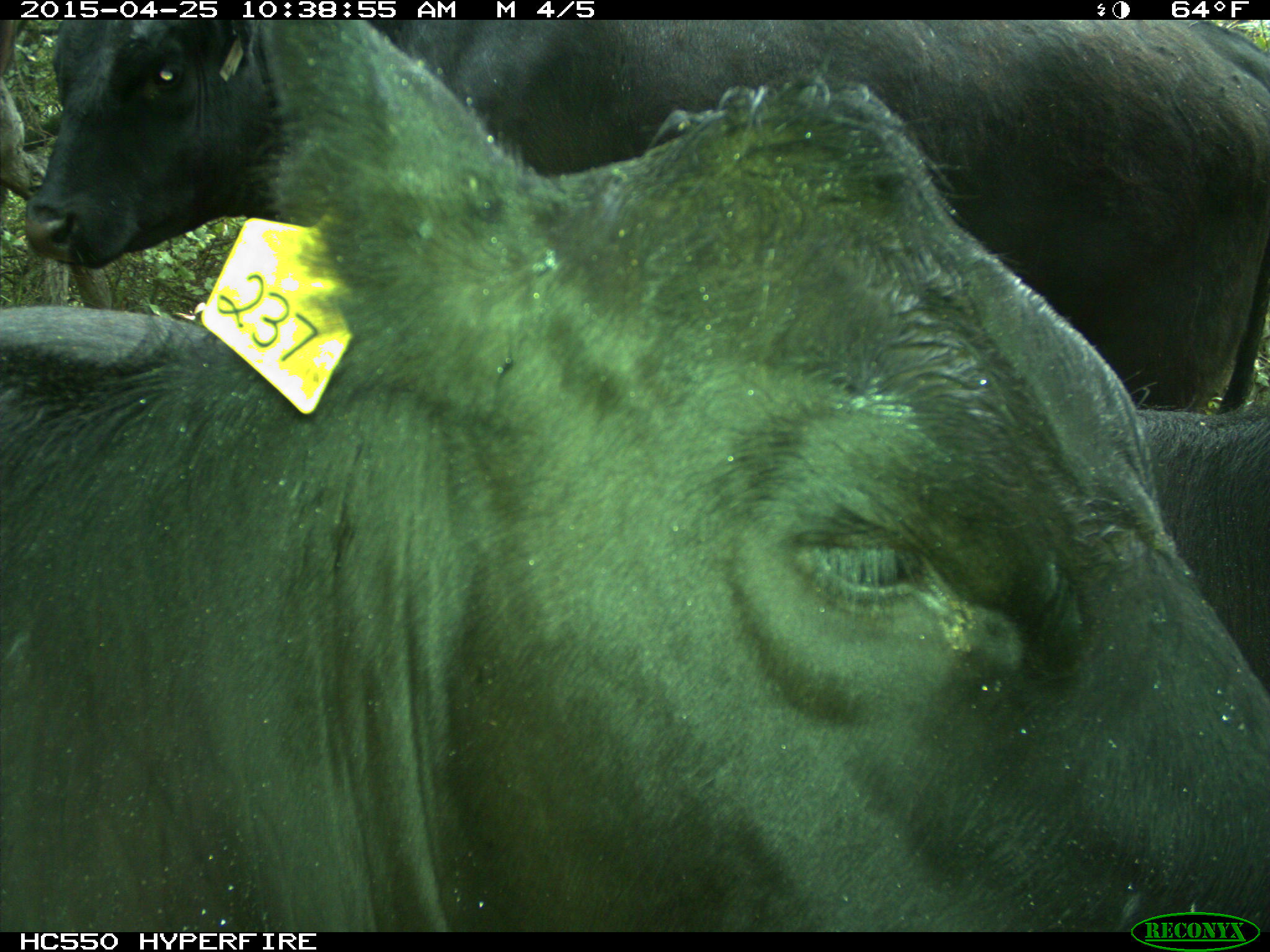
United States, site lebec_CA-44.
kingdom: Animalia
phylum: Chordata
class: Mammalia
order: Artiodactyla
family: Suidae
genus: Sus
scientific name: Sus scrofa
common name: wild boar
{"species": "Sus scrofa (wild boar)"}